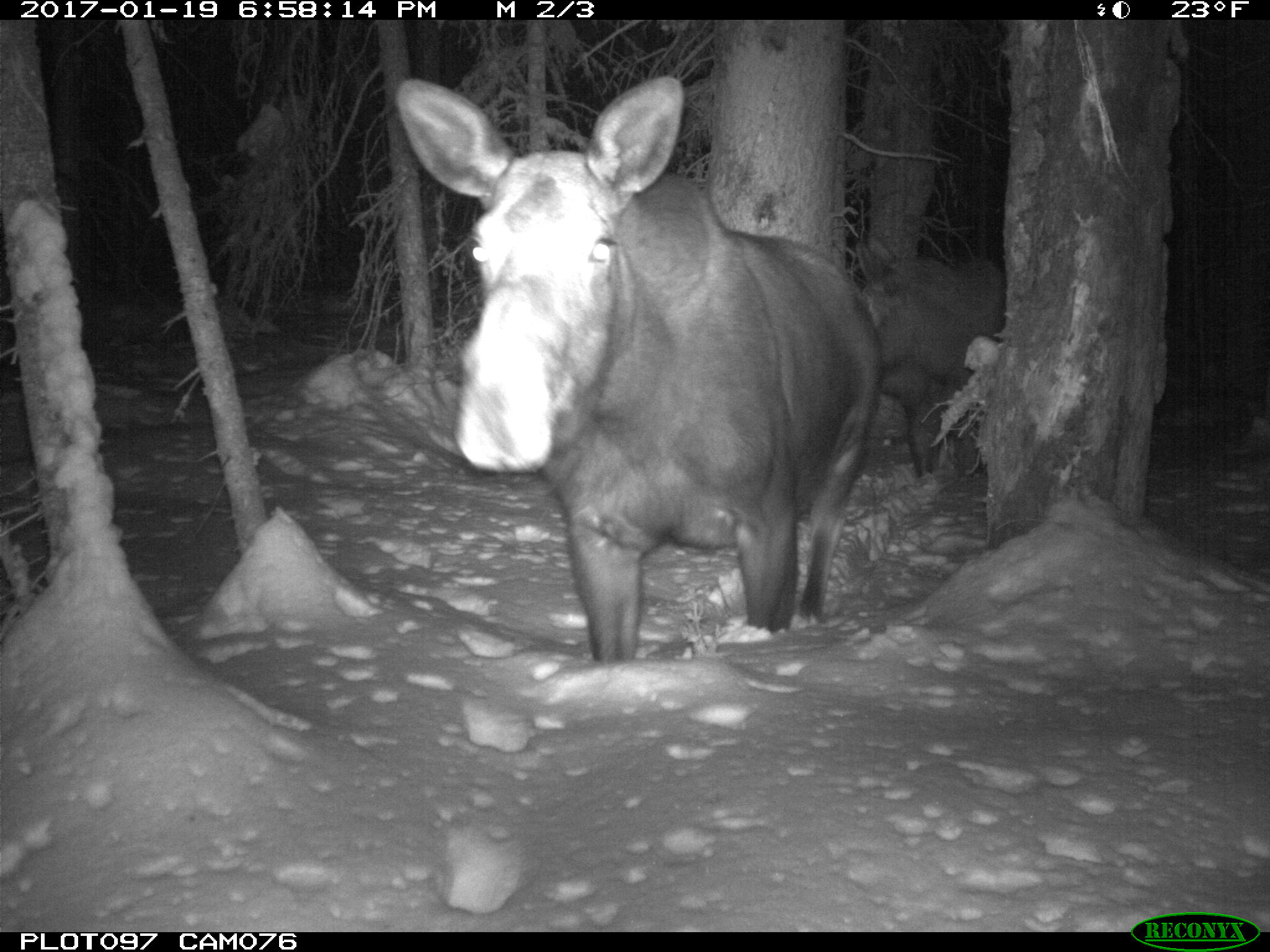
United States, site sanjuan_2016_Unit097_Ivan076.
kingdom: Animalia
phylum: Chordata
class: Mammalia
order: Artiodactyla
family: Cervidae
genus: Alces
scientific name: Alces alces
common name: moose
Alces alces (moose).